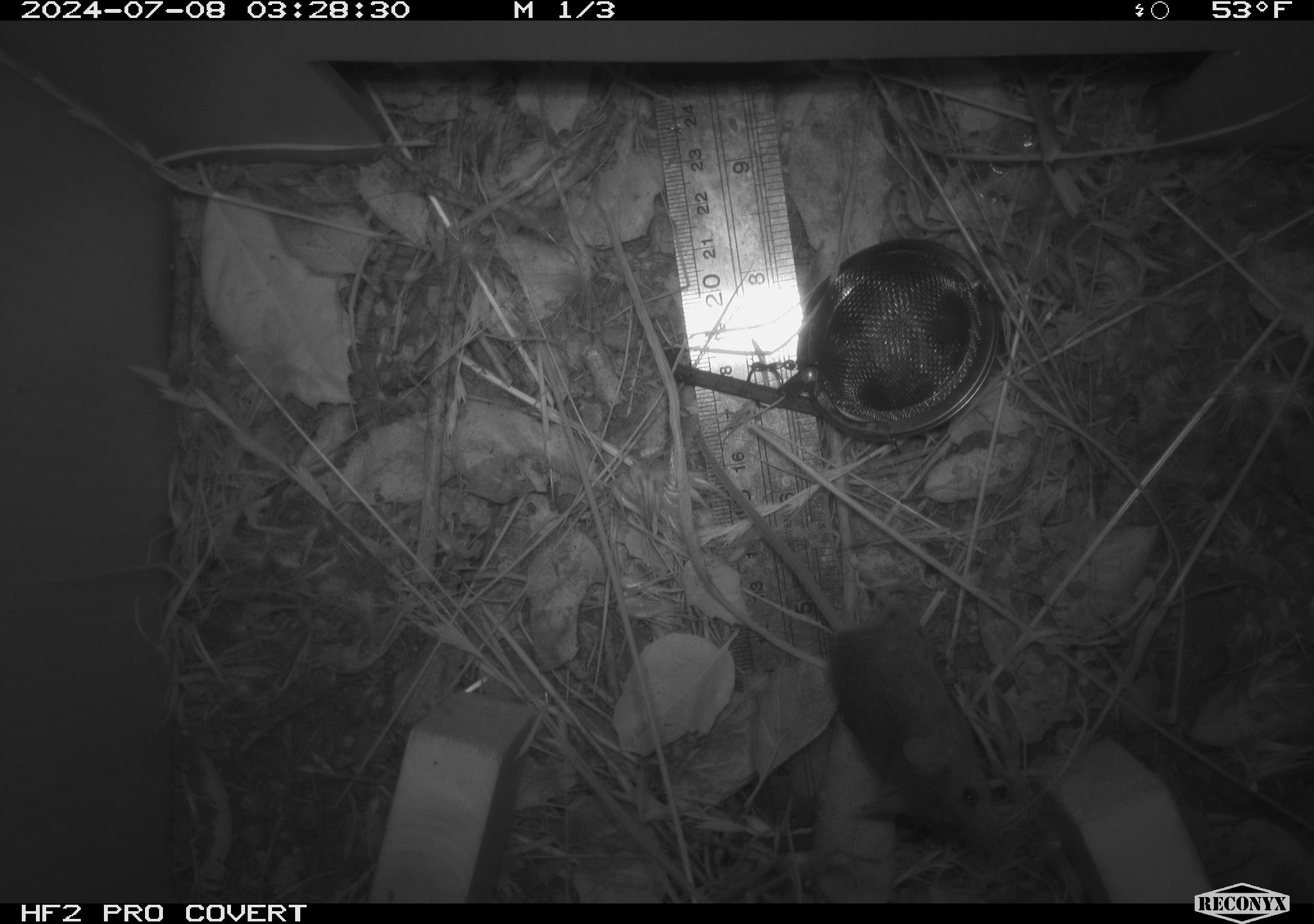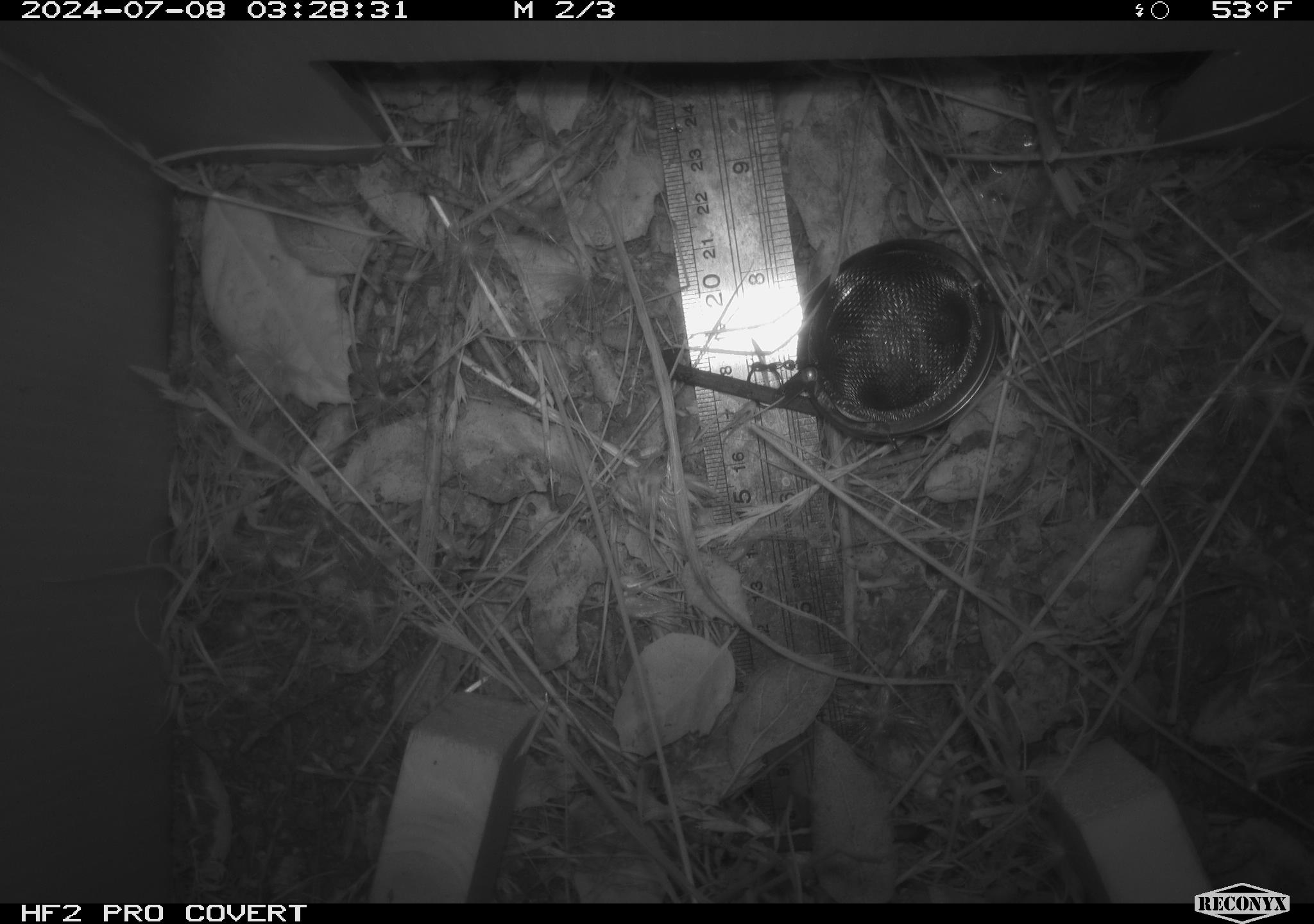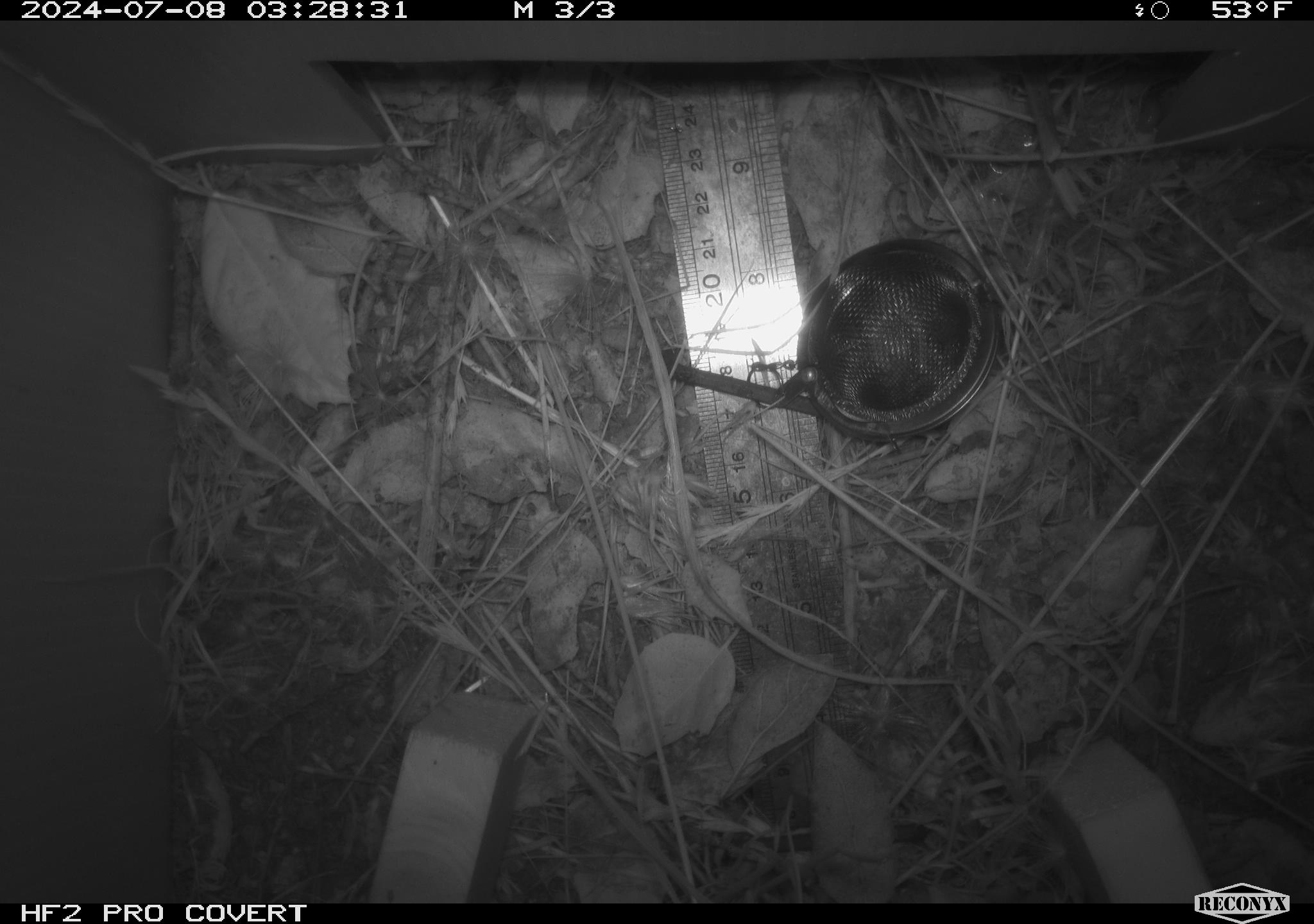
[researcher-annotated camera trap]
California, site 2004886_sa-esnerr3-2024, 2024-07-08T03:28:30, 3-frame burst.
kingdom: Animalia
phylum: Chordata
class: Mammalia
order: Rodentia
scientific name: Rodentia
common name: rodent